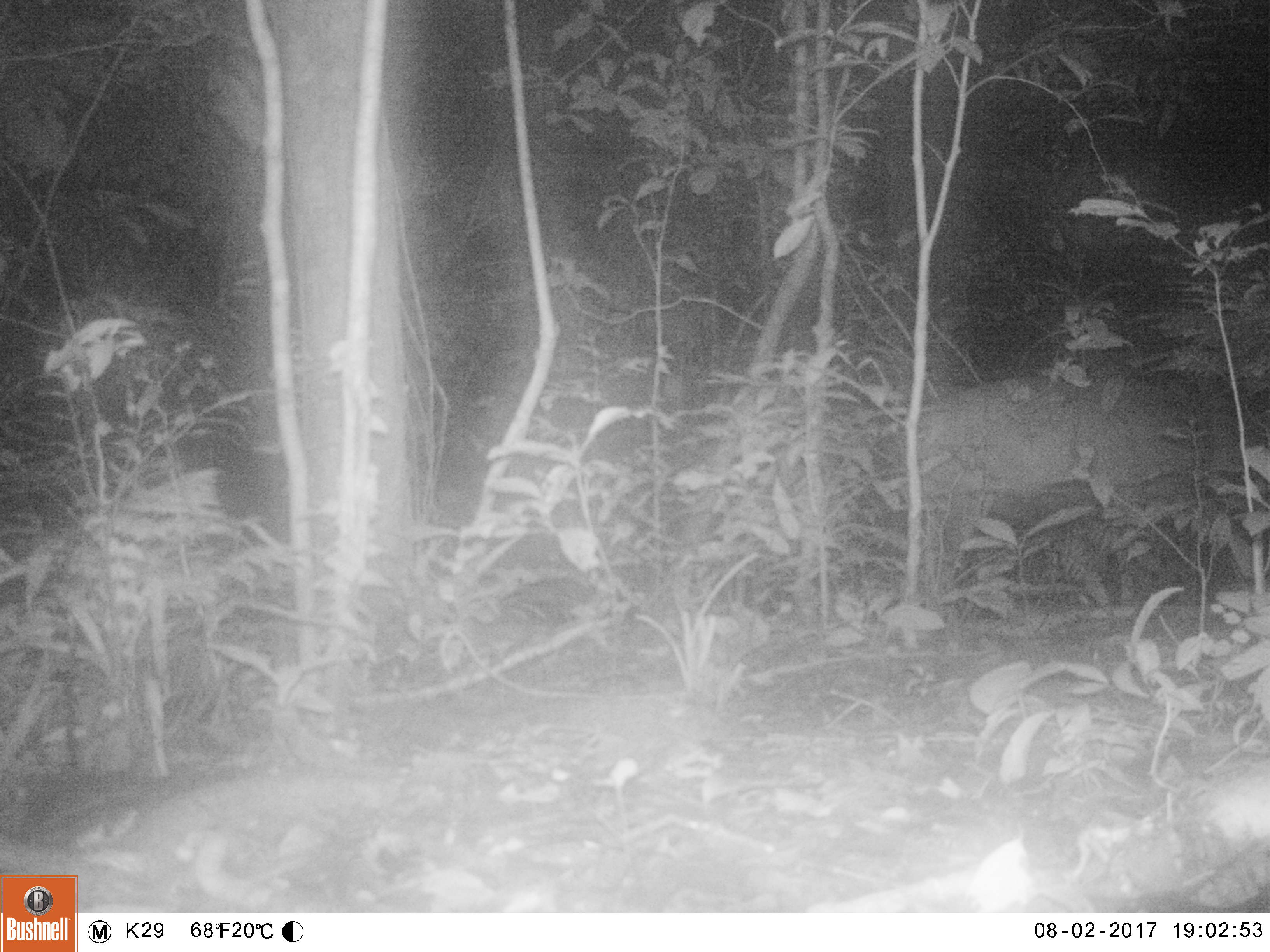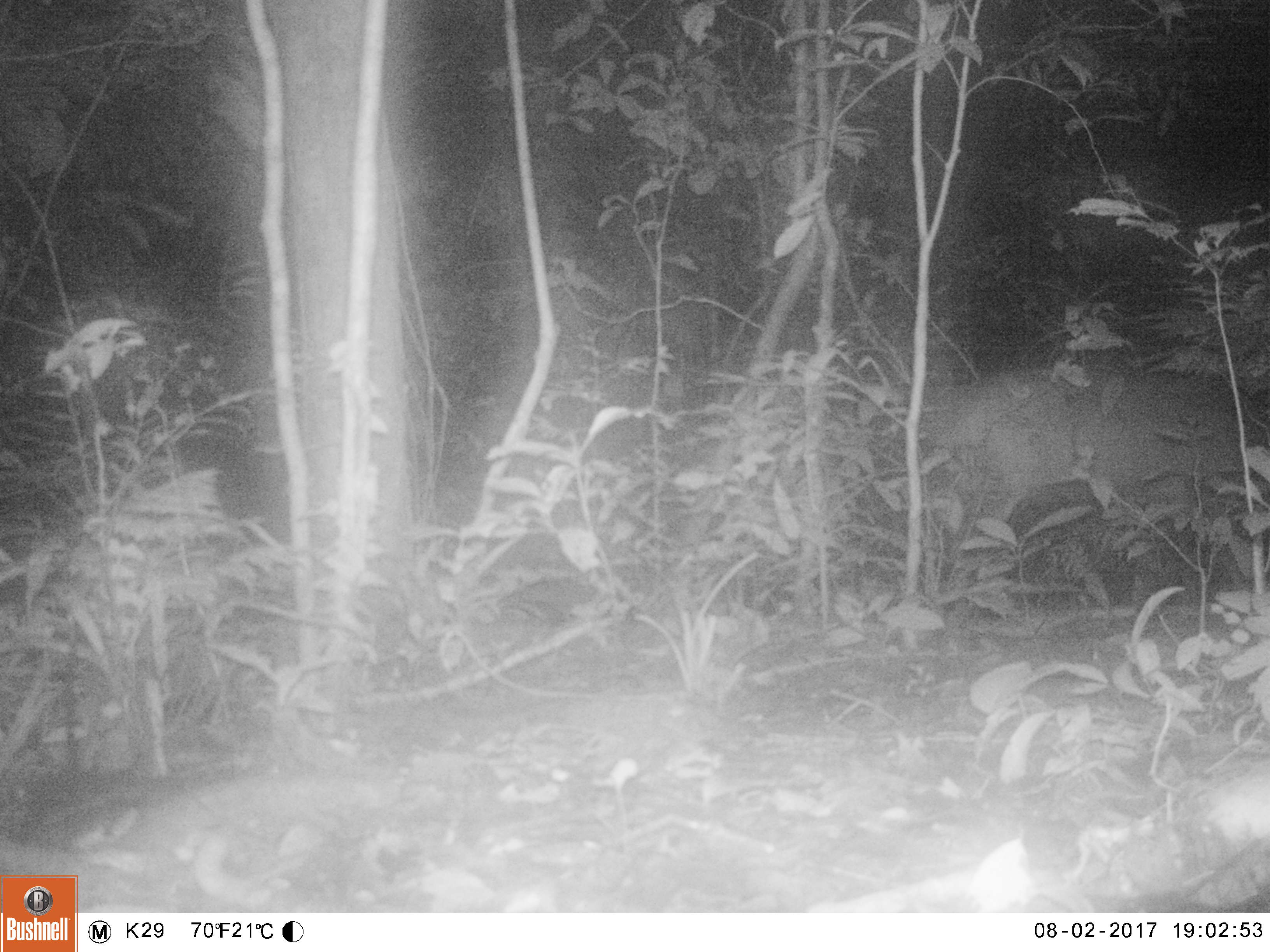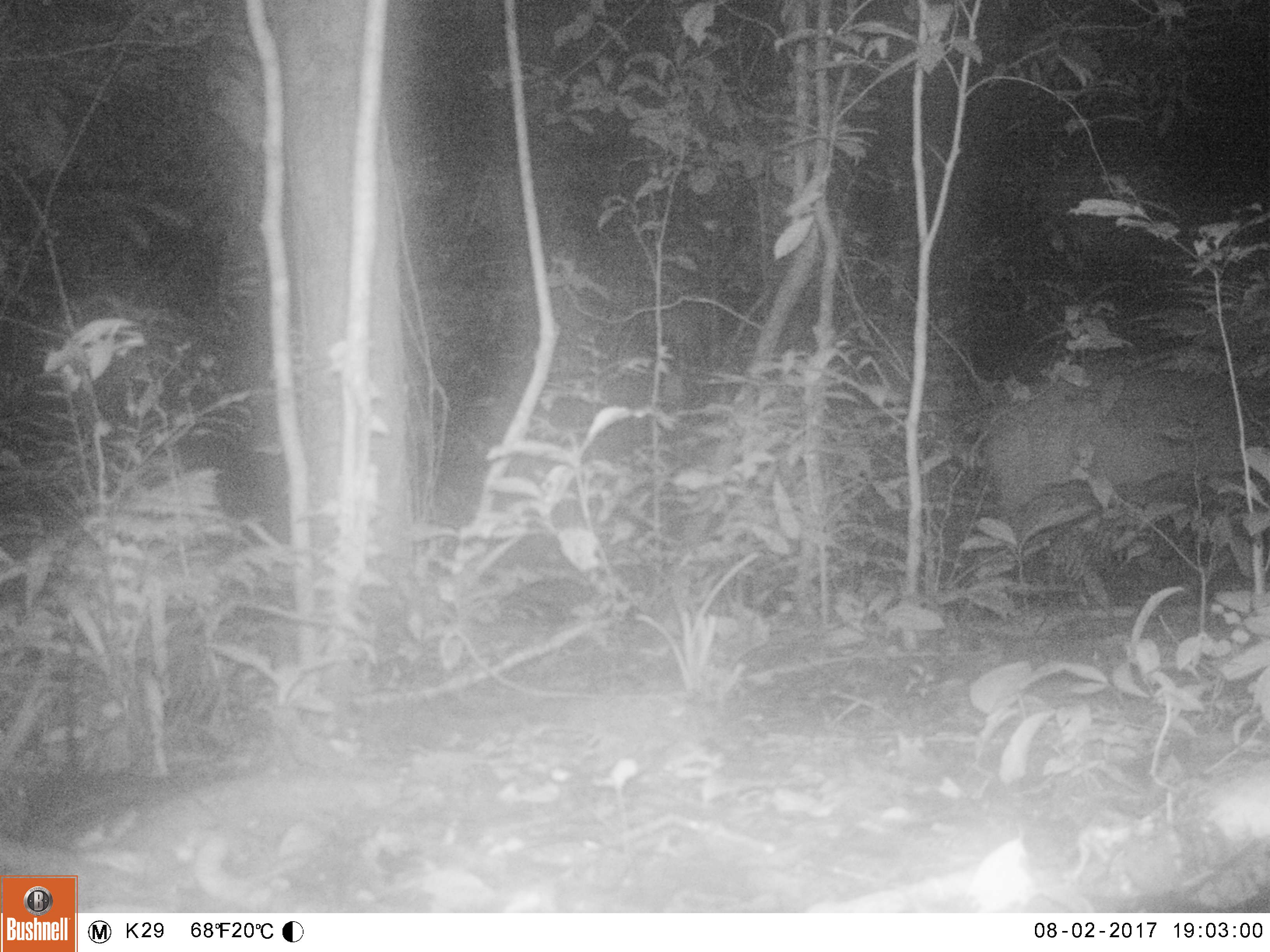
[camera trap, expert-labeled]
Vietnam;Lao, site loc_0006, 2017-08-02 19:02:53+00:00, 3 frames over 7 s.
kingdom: Animalia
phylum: Chordata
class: Mammalia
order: Artiodactyla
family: Cervidae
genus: Muntiacus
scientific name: Muntiacus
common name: muntjacs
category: unidentified muntjac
Unidentified muntjac (muntjacs) (Muntiacus). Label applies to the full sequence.